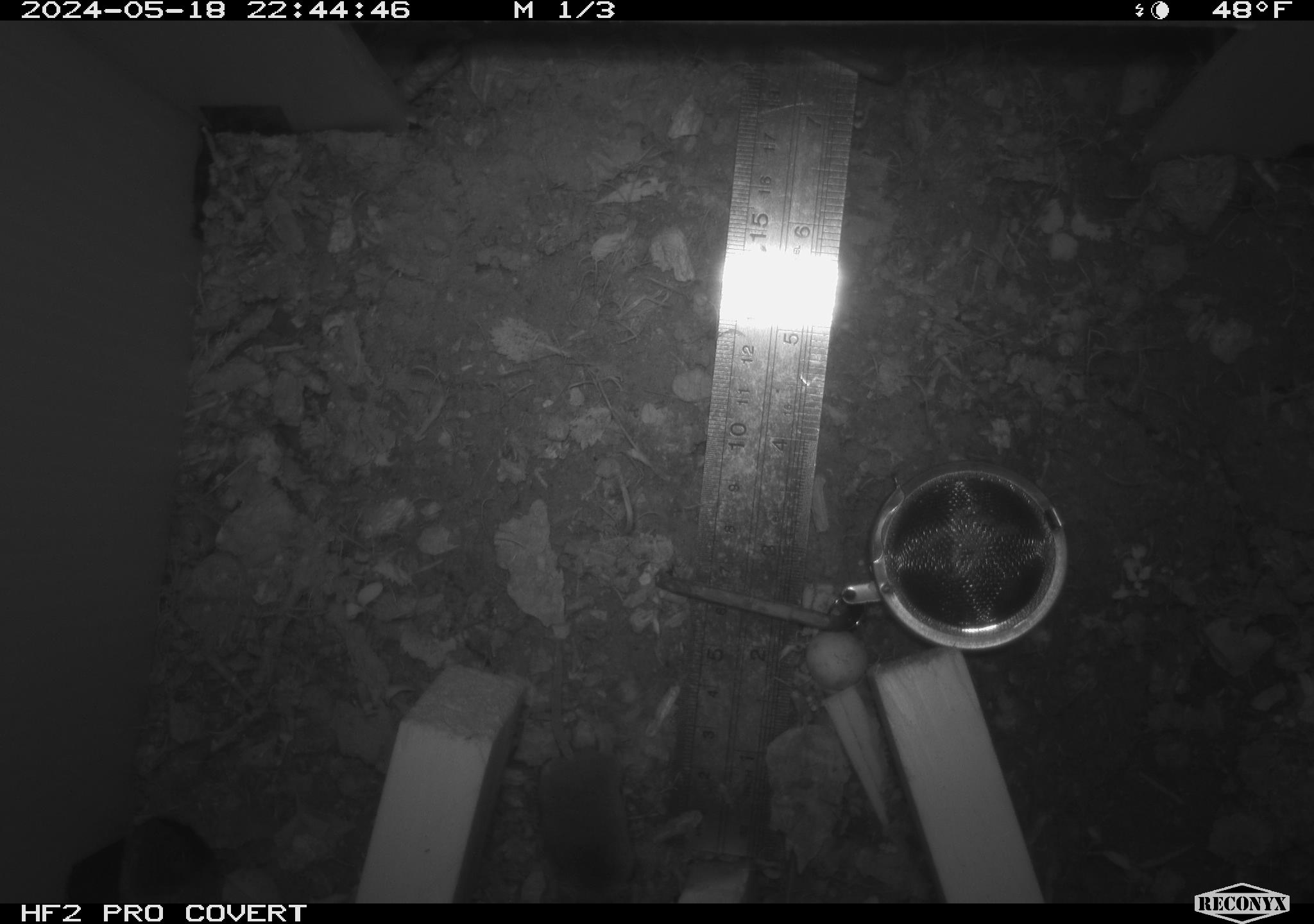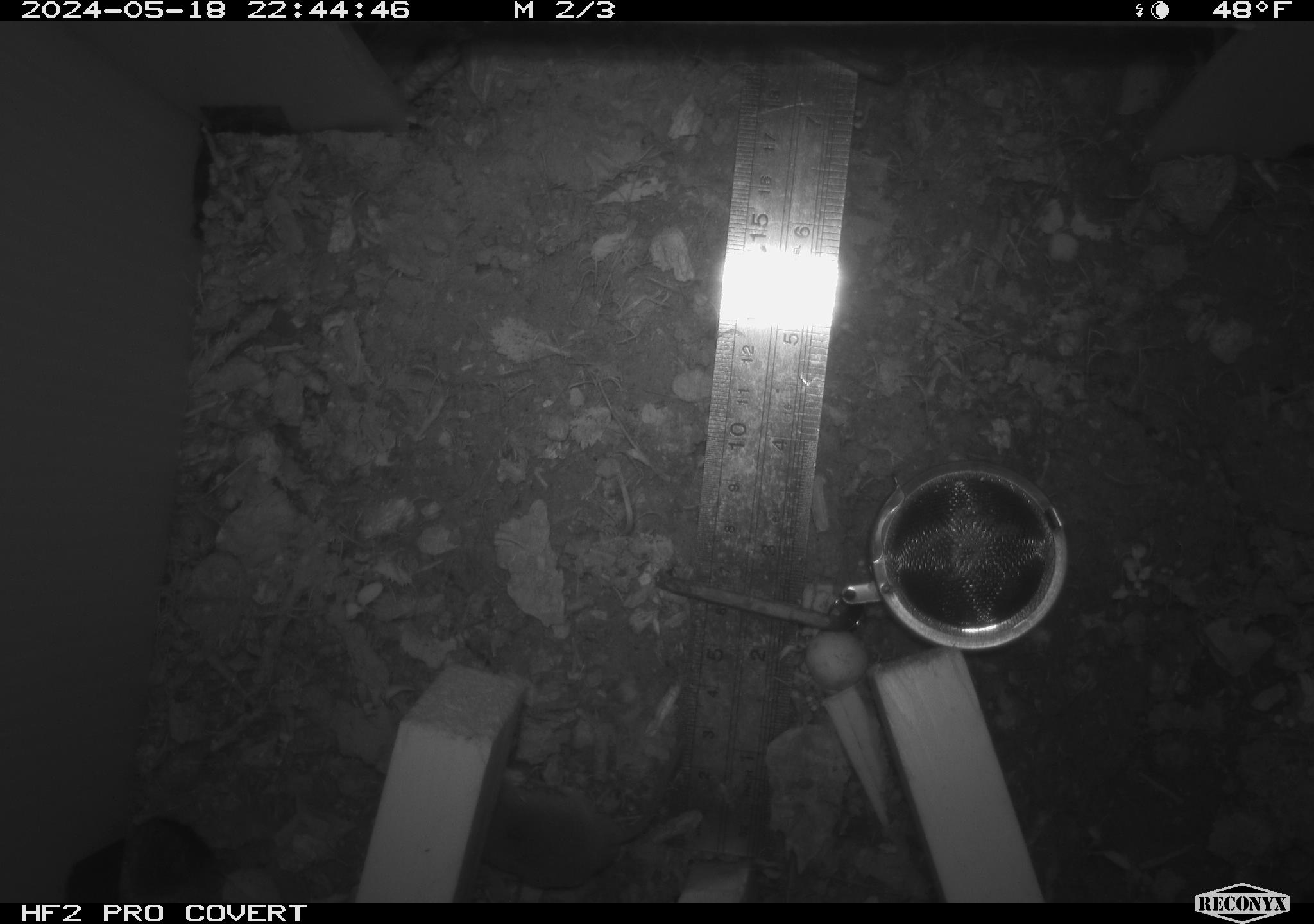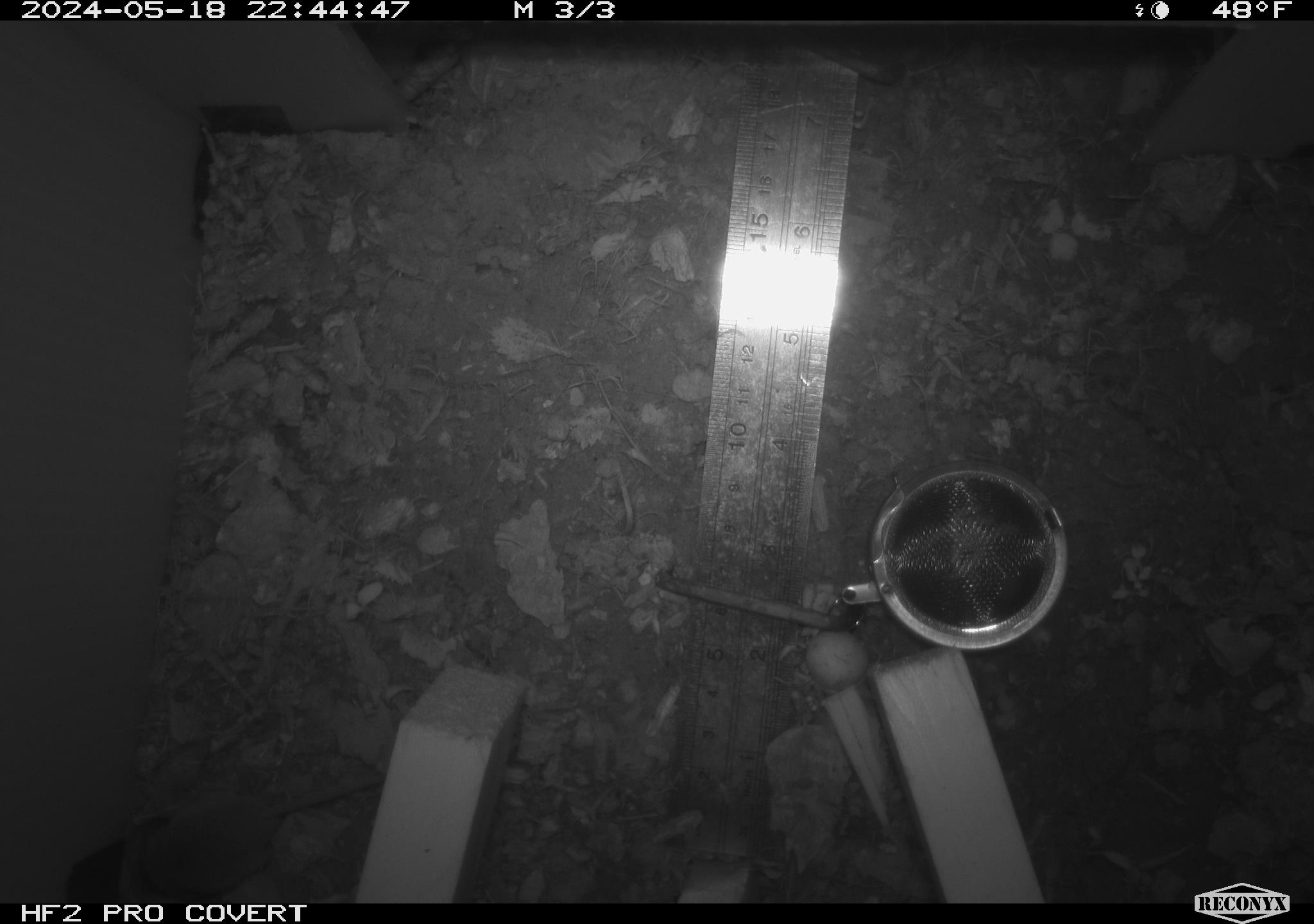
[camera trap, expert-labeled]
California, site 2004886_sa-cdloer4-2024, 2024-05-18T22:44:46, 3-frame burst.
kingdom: Animalia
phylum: Chordata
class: Mammalia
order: Rodentia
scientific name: Rodentia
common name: rodent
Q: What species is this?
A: Rodent (Rodentia).